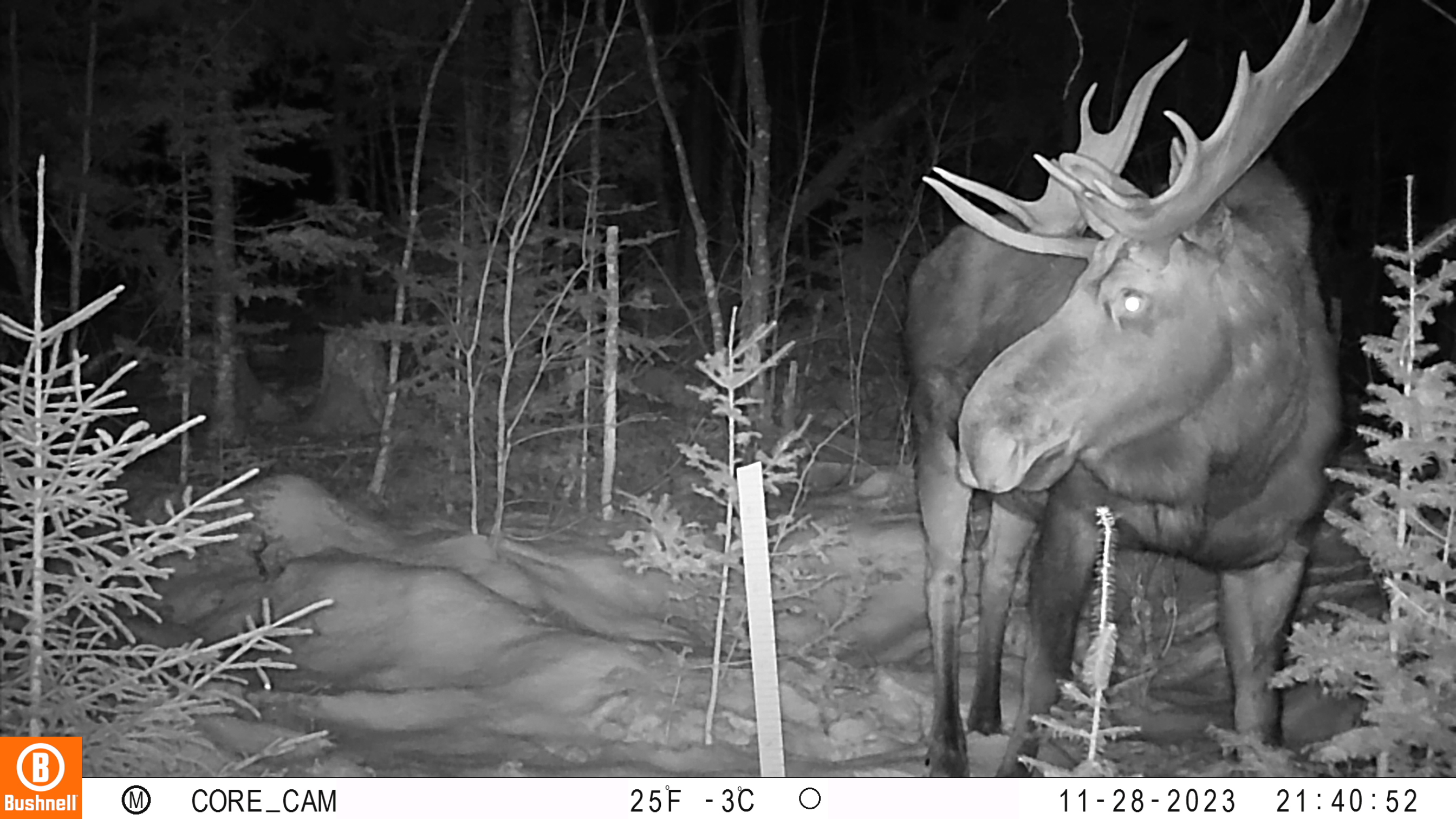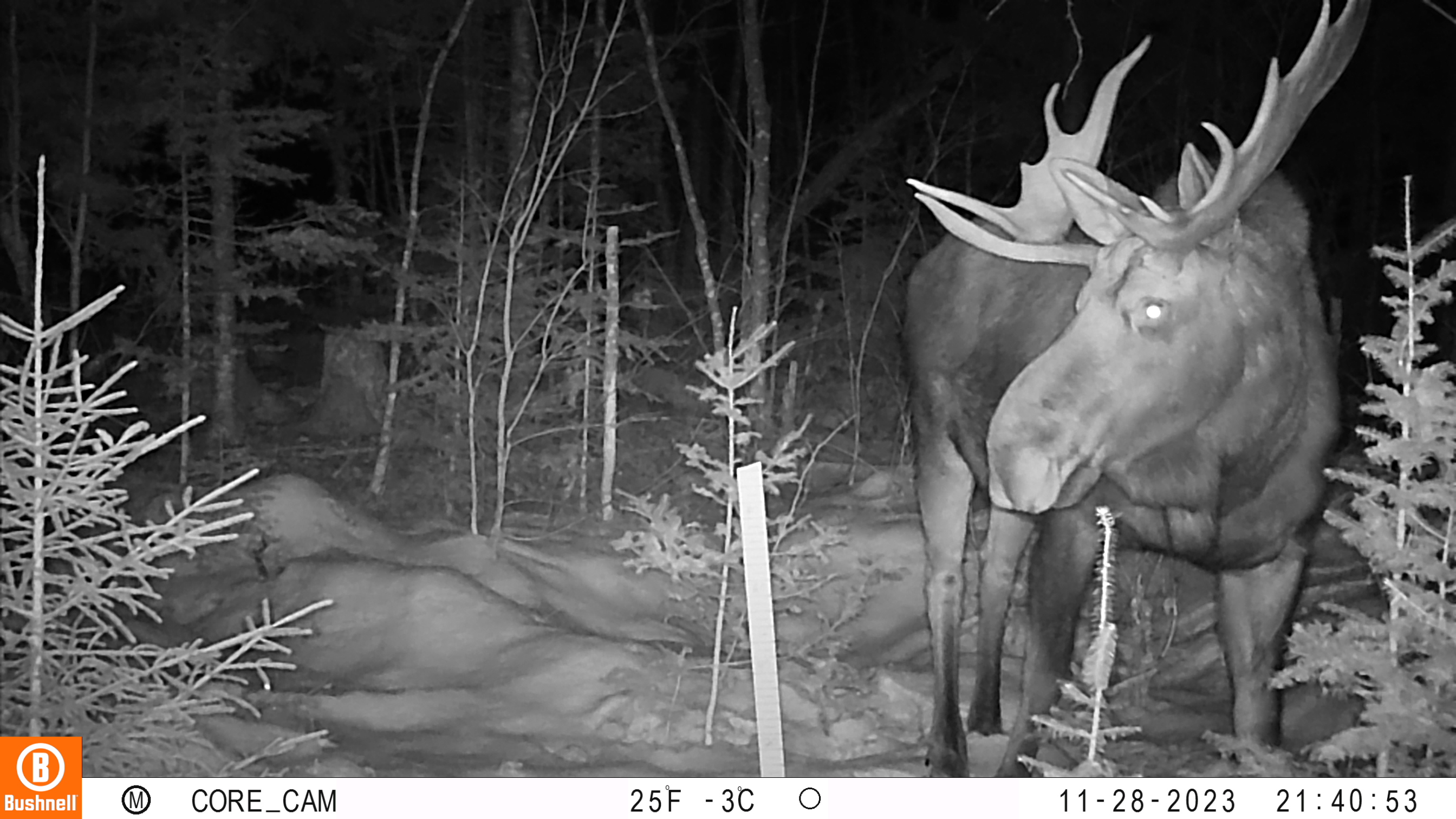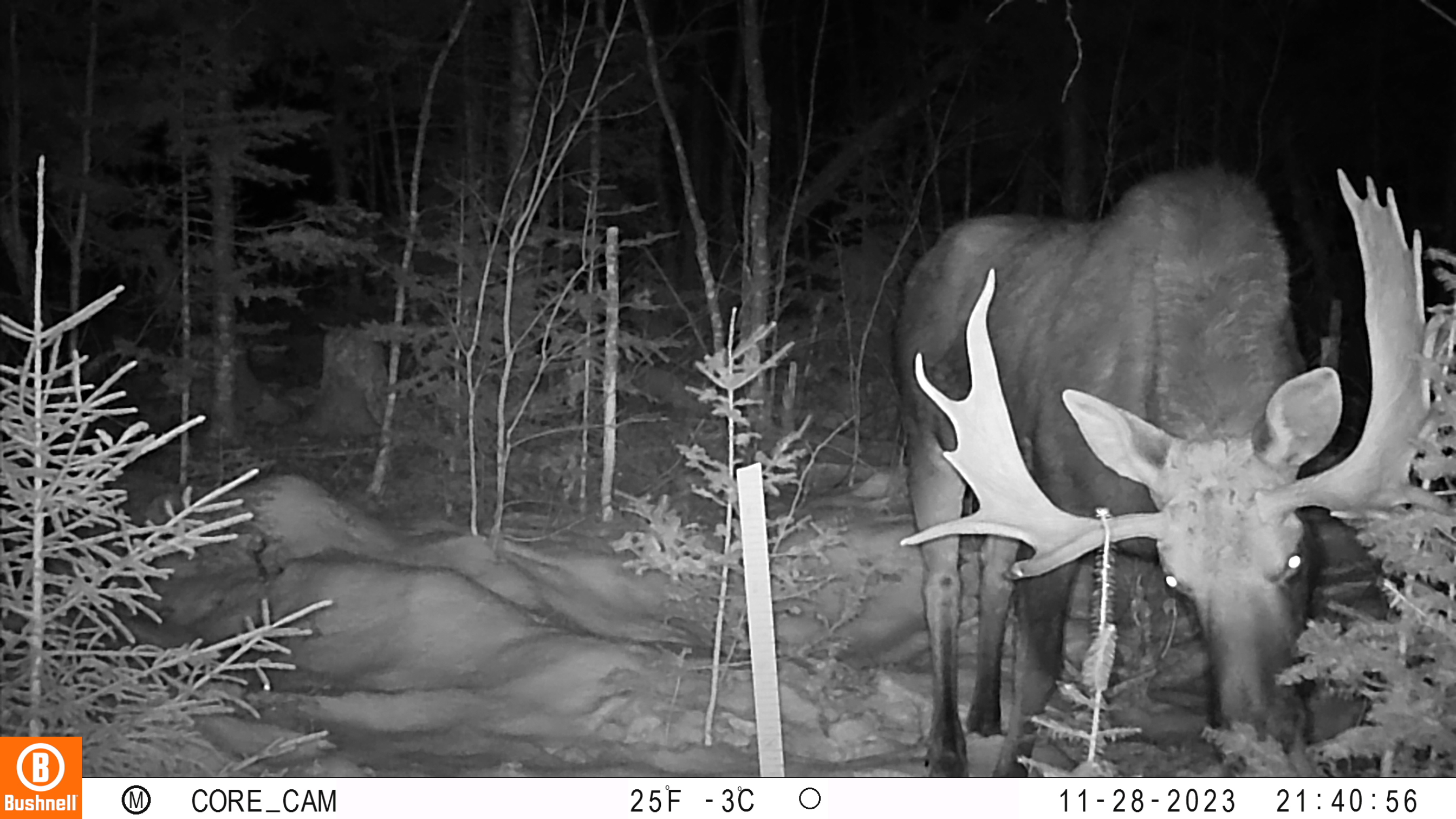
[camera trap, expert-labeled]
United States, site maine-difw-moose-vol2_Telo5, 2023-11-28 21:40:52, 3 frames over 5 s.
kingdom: Animalia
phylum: Chordata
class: Mammalia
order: Artiodactyla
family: Cervidae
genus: Alces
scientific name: Alces alces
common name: moose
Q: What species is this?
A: Moose (Alces alces).